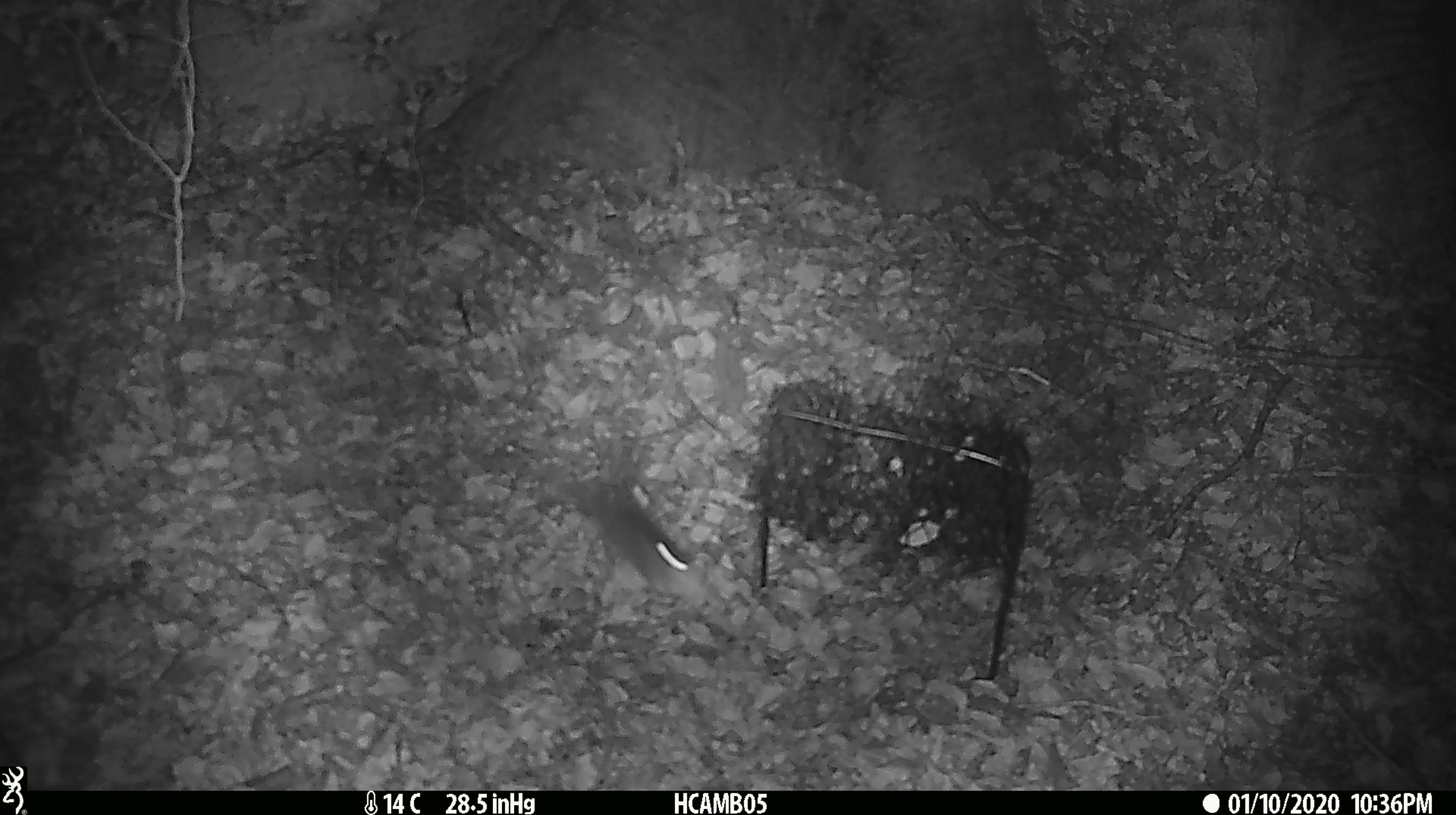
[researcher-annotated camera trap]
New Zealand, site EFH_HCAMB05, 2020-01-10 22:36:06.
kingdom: Animalia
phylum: Chordata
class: Mammalia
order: Rodentia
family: Muridae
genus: Mus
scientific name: Mus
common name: mouse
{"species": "mouse (Mus)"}